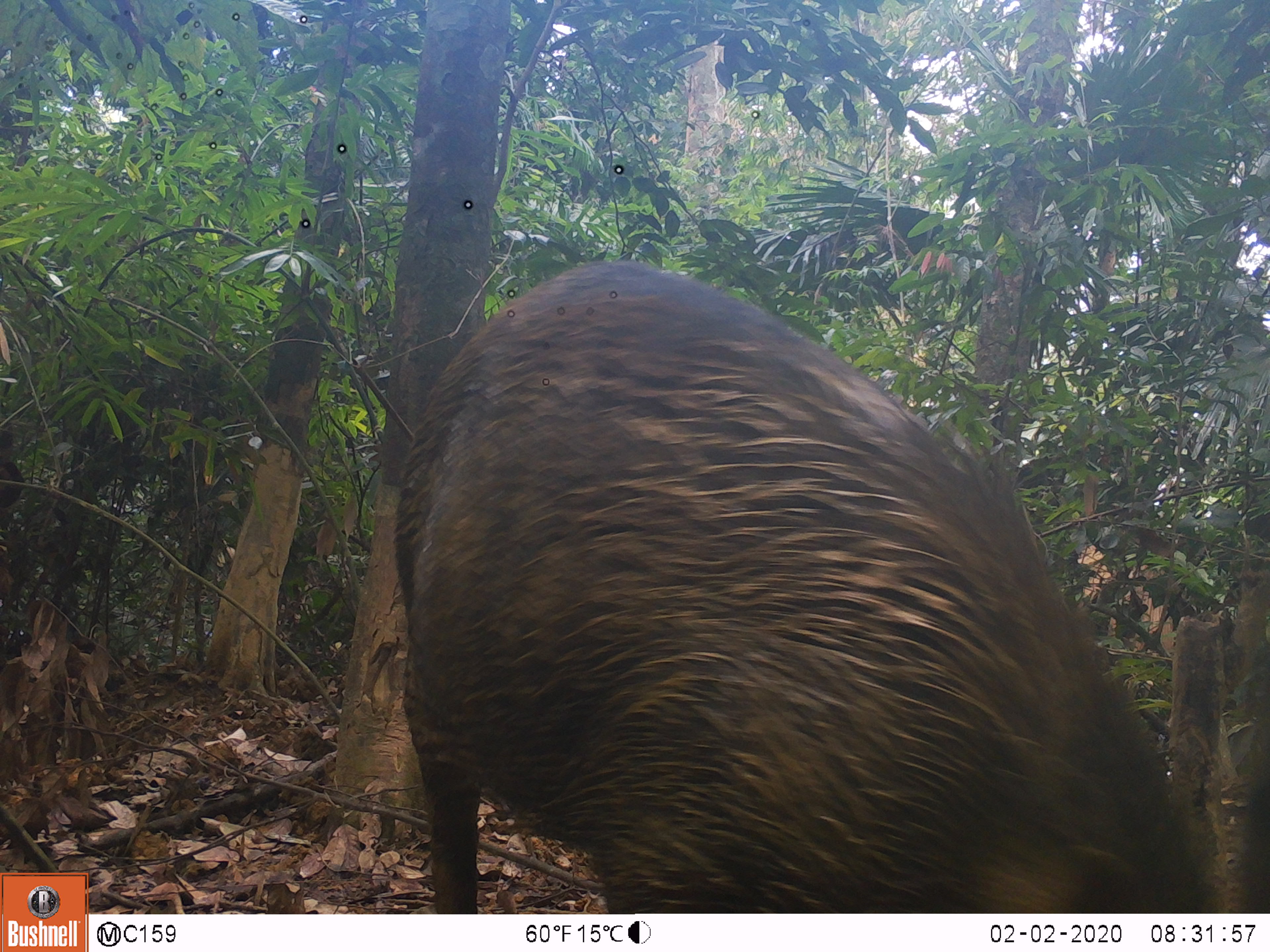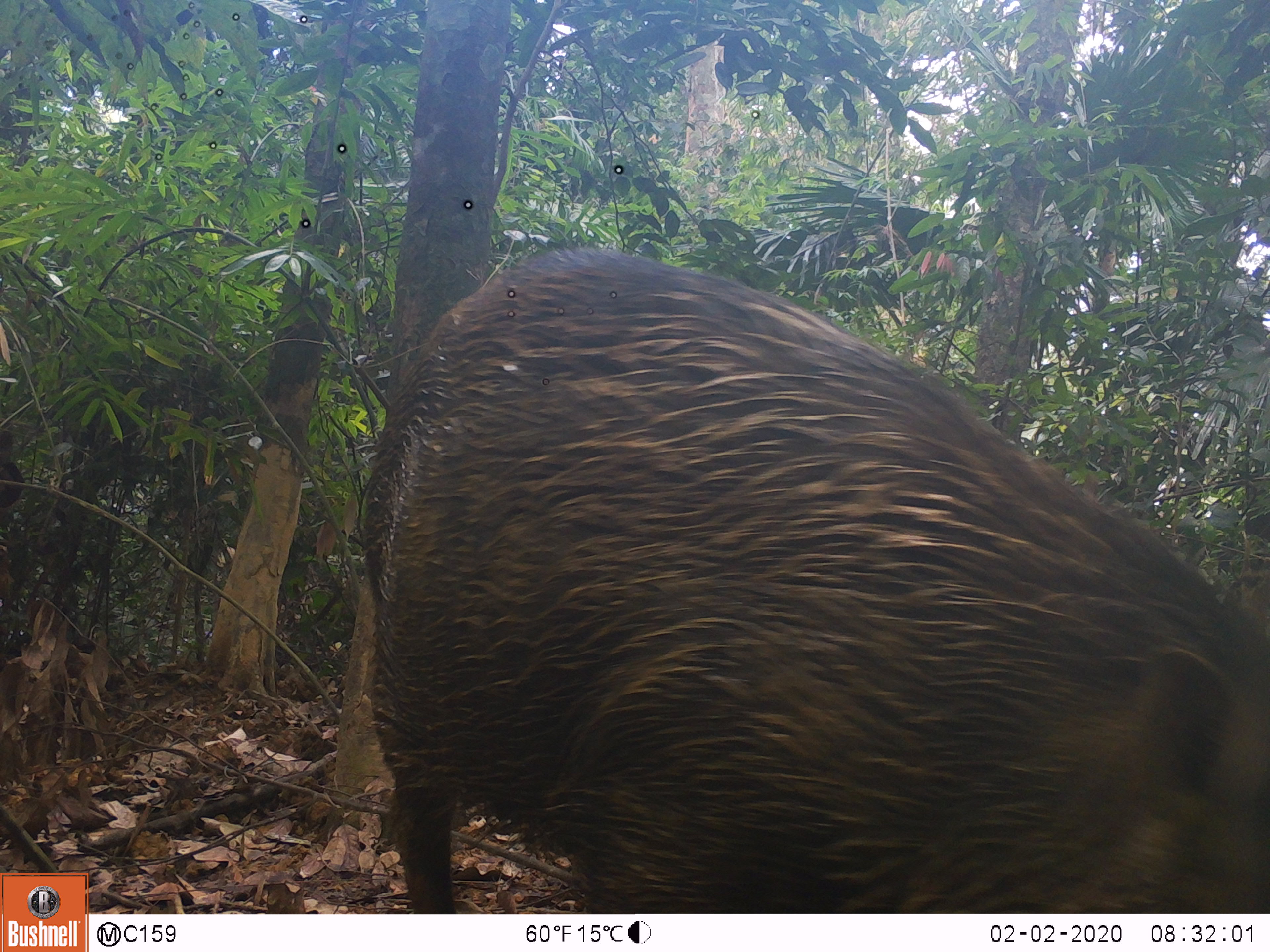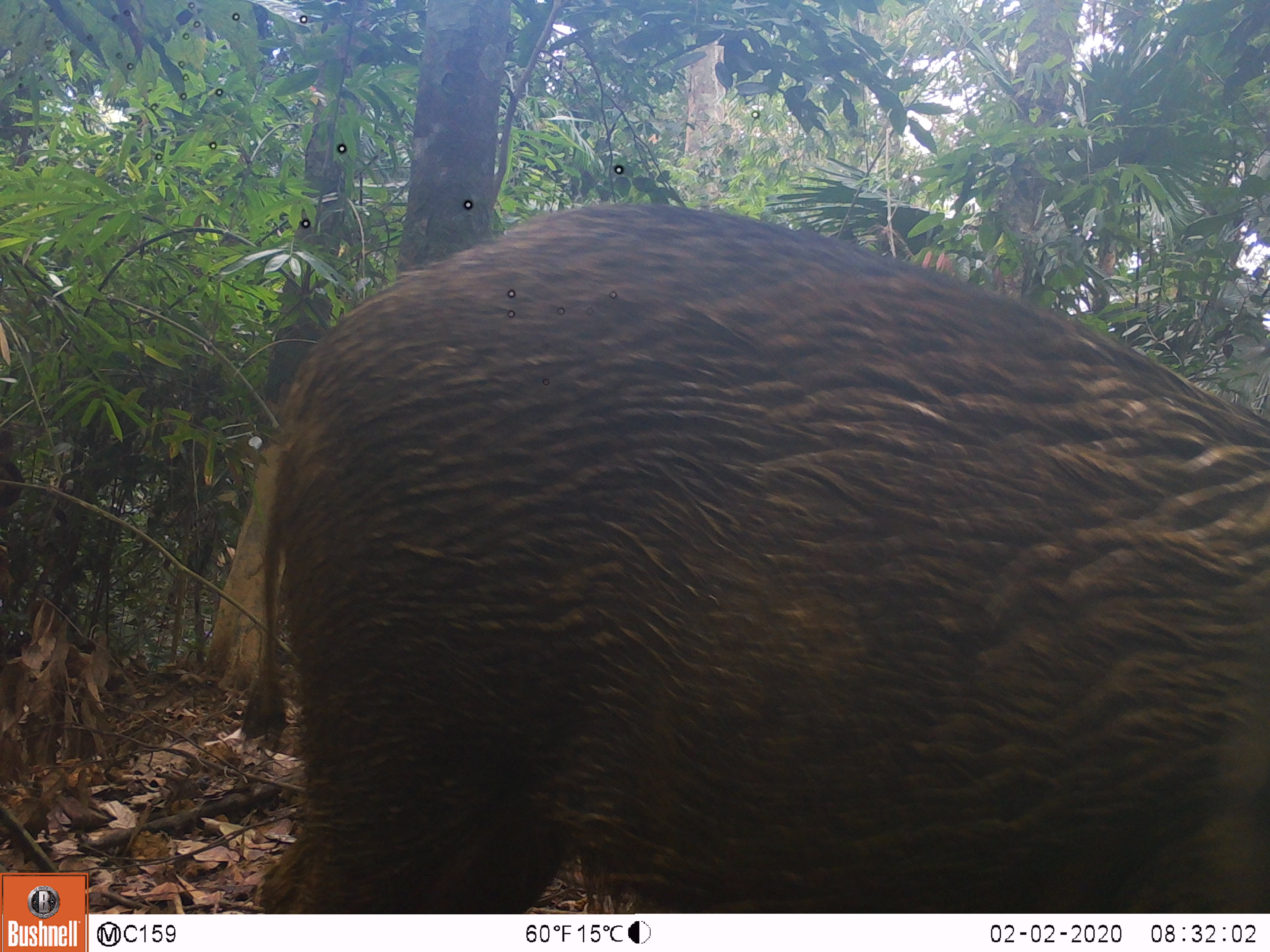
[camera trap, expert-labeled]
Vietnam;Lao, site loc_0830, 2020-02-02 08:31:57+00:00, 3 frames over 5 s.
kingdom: Animalia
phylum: Chordata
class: Mammalia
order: Artiodactyla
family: Suidae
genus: Sus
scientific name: Sus scrofa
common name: eurasian wild pig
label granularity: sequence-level